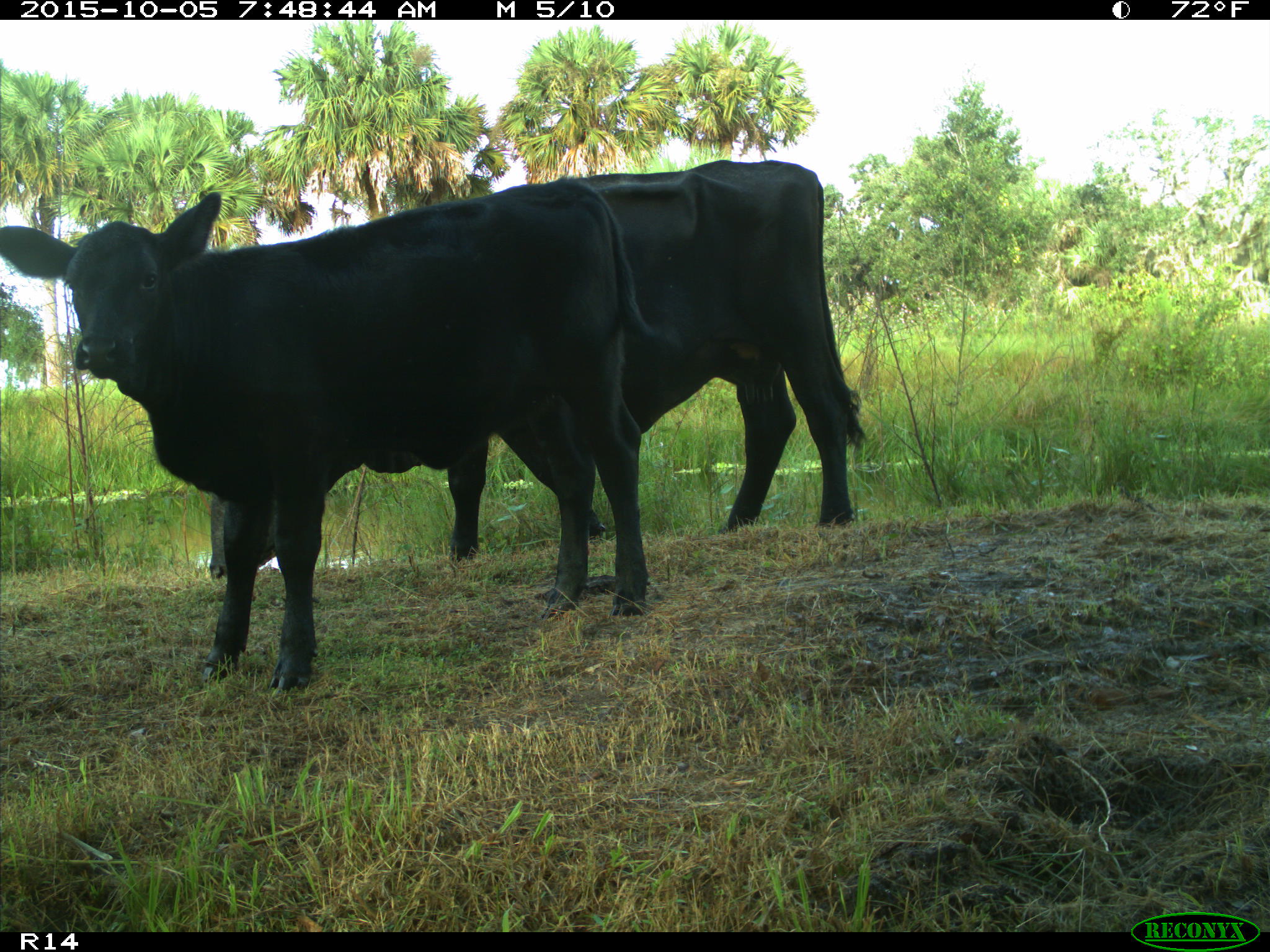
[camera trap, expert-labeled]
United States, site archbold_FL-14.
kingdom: Animalia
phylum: Chordata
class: Mammalia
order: Artiodactyla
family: Bovidae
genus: Bos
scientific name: Bos taurus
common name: domestic cow